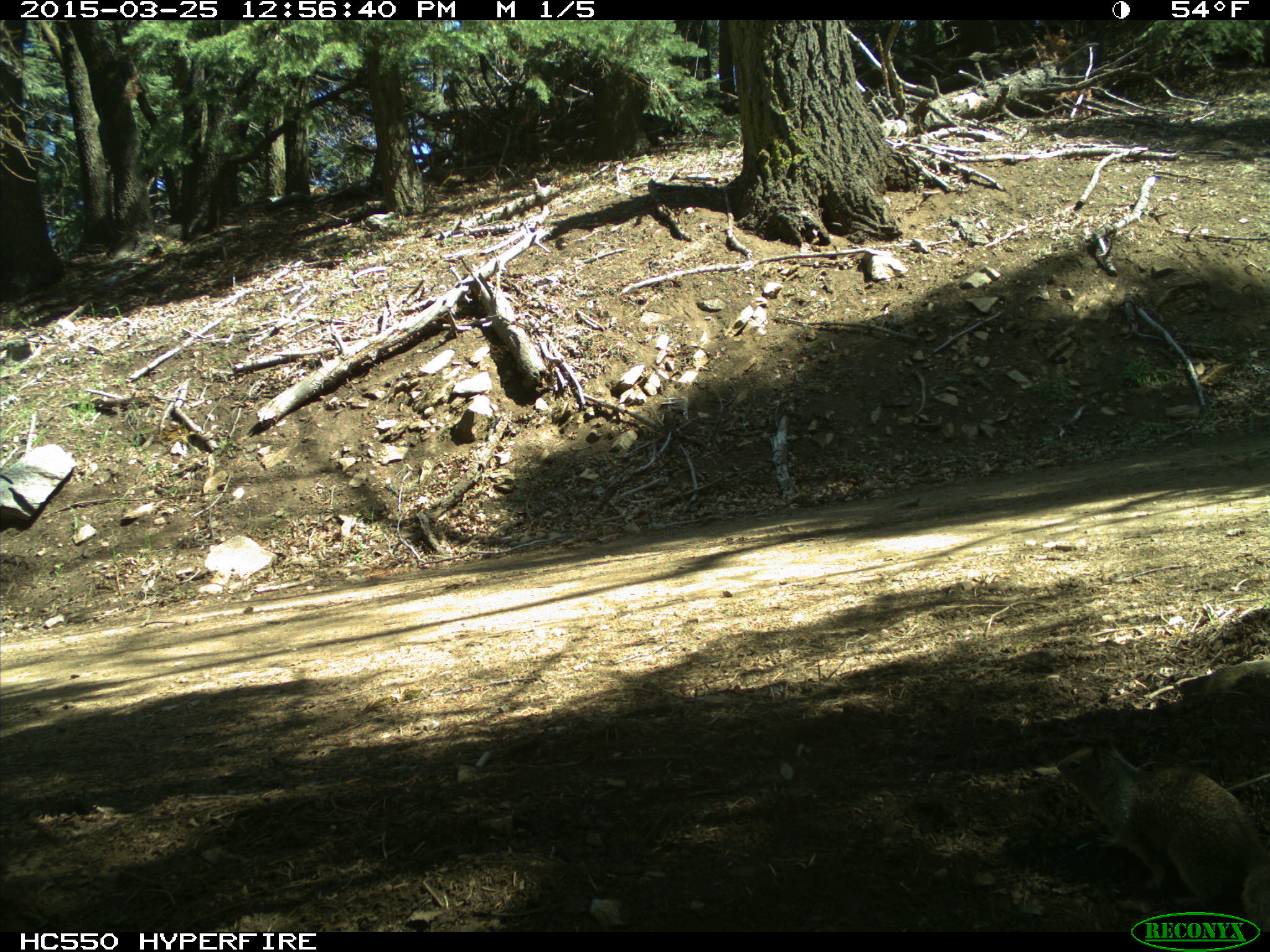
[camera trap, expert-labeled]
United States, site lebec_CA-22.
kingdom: Animalia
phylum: Chordata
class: Mammalia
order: Rodentia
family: Sciuridae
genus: Otospermophilus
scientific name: Otospermophilus beecheyi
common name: california ground squirrel